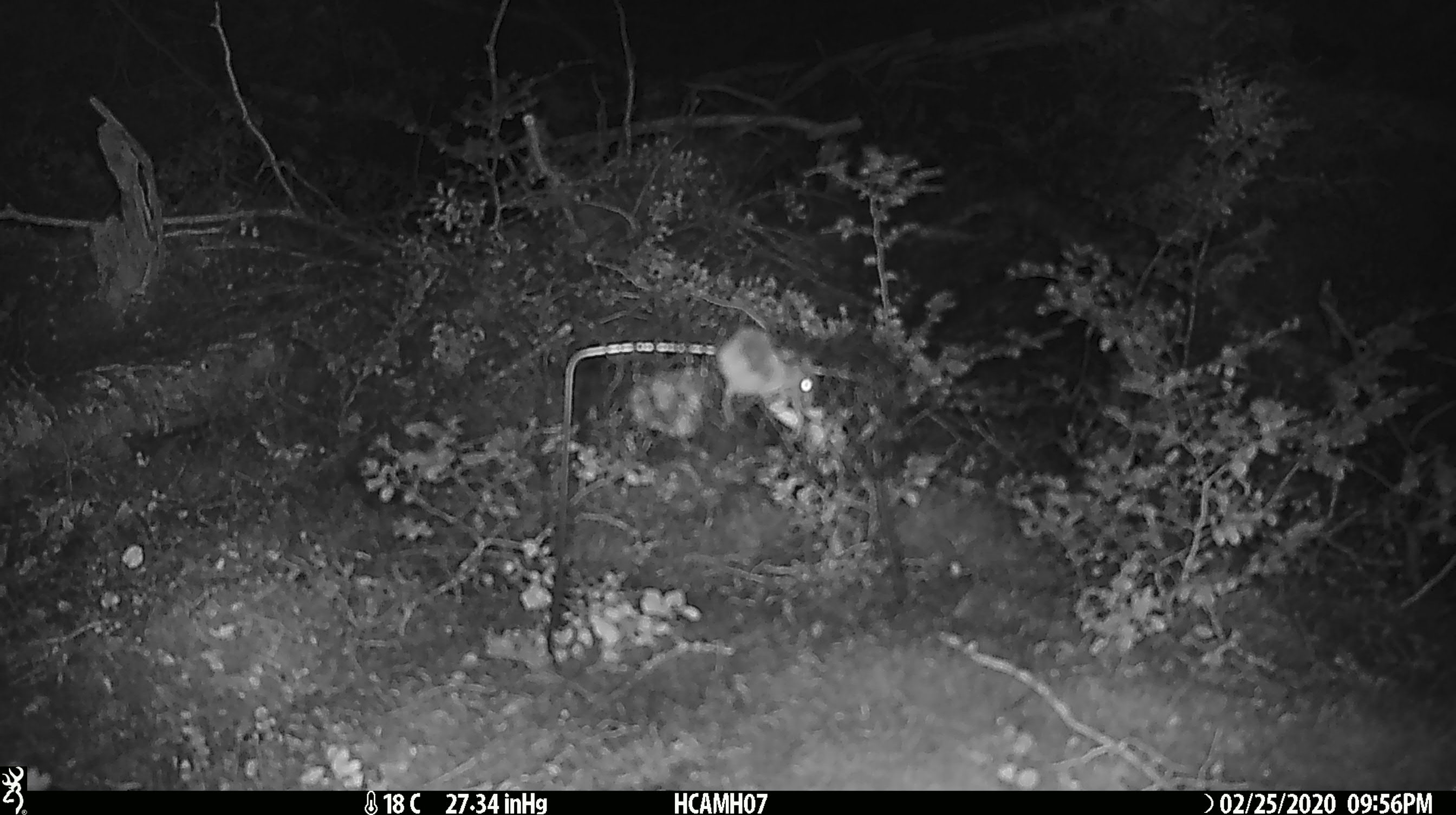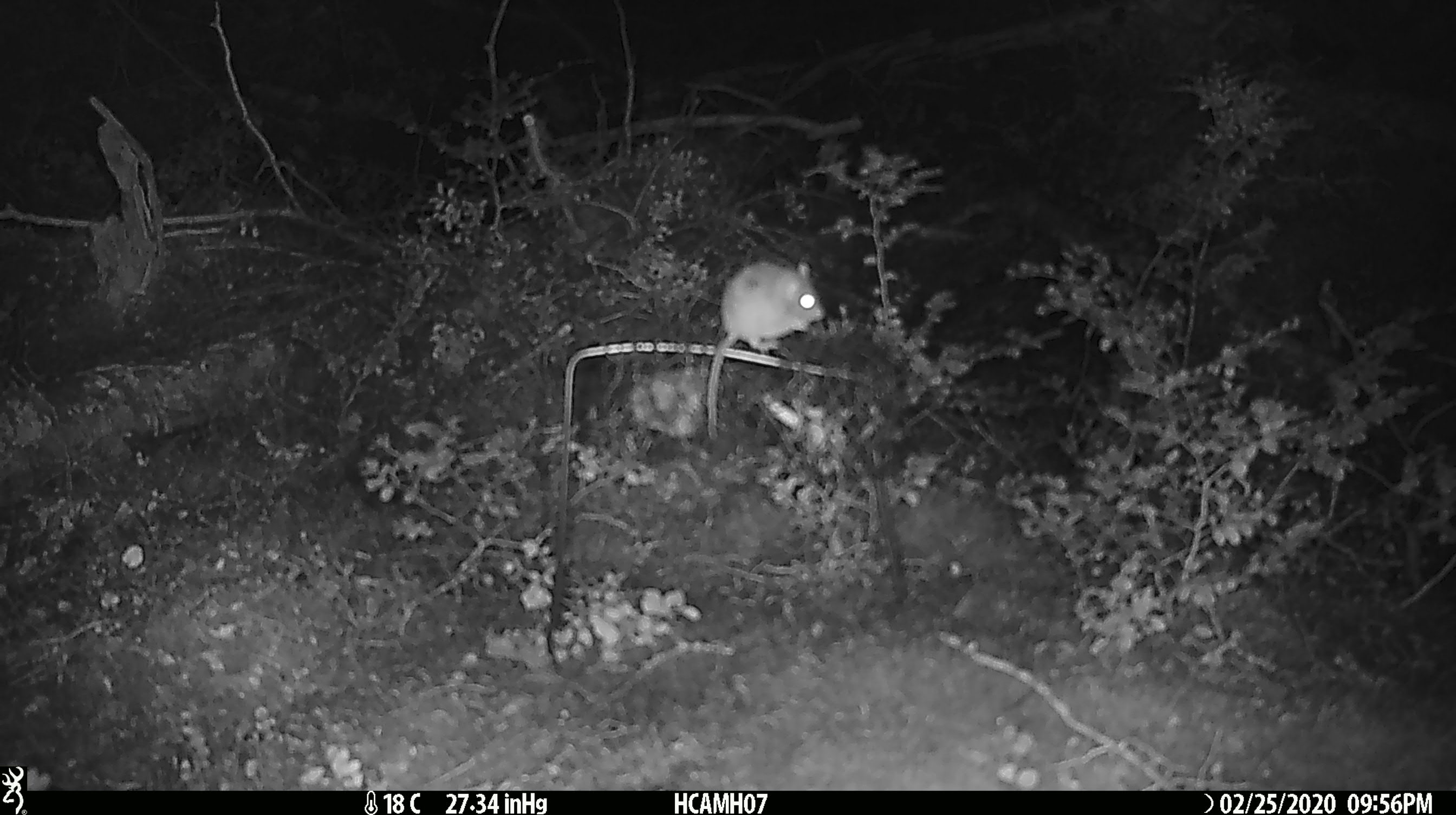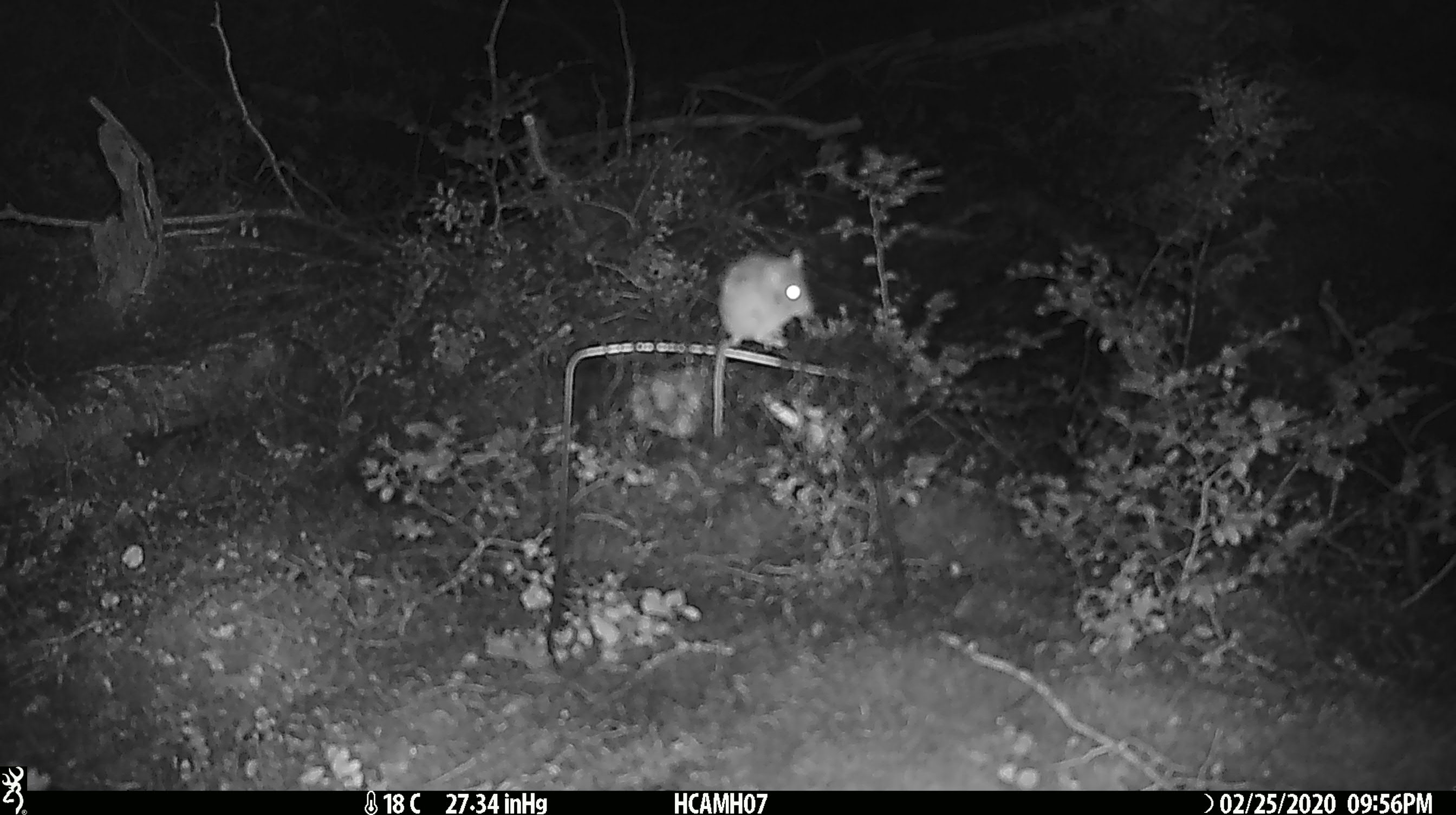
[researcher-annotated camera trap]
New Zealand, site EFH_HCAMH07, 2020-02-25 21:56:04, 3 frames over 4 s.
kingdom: Animalia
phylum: Chordata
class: Mammalia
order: Rodentia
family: Muridae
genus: Mus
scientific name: Mus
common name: mouse